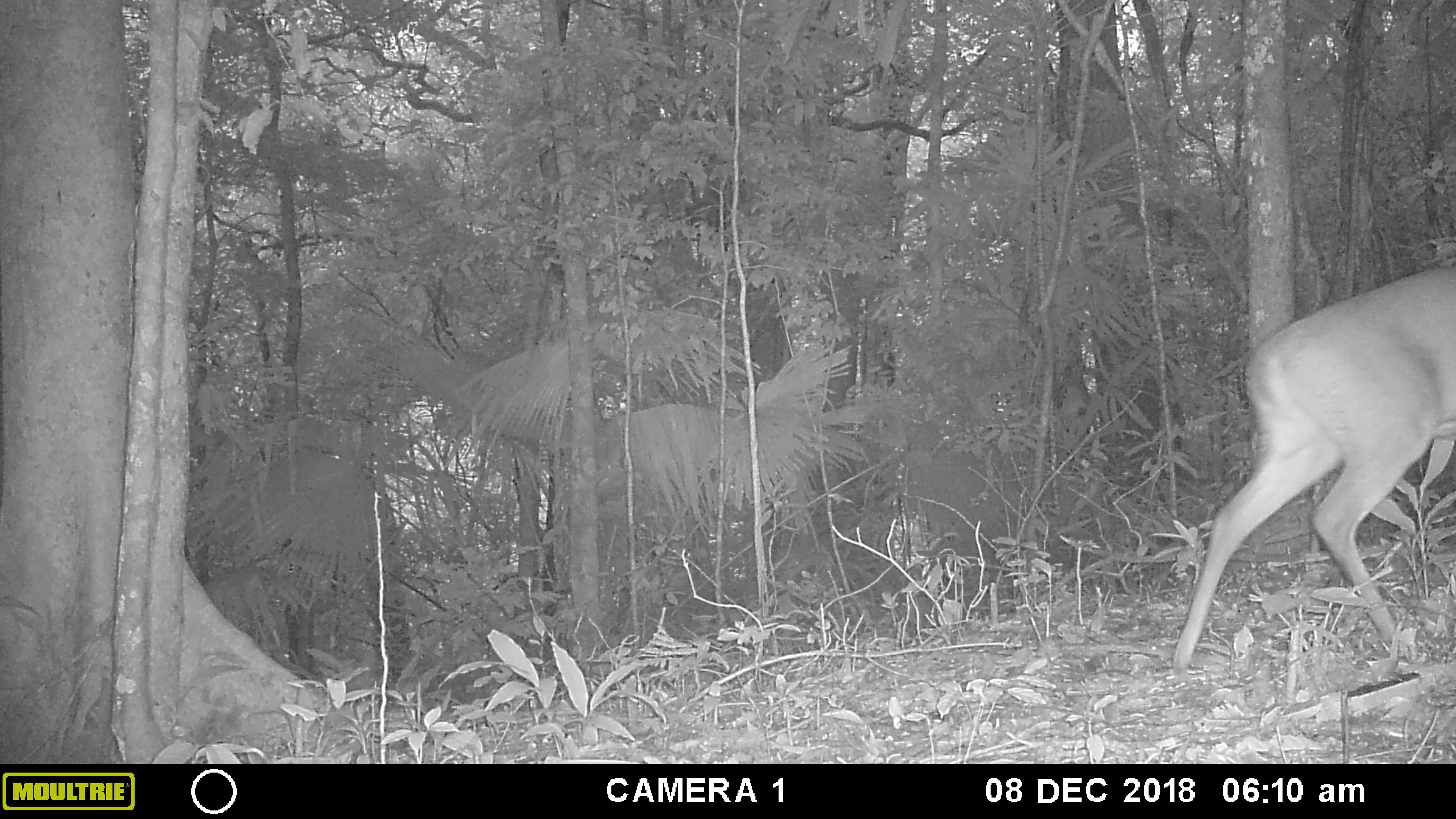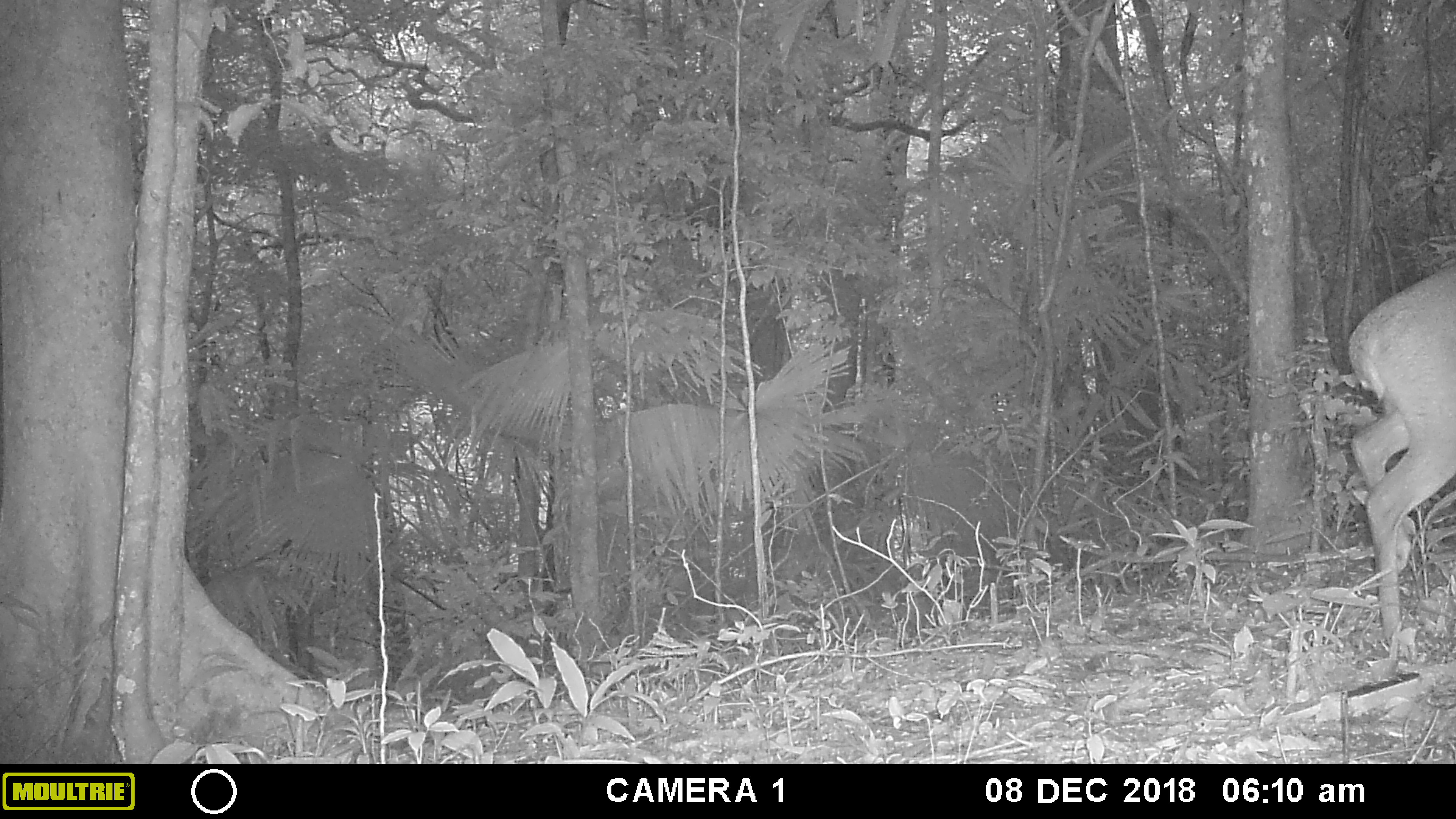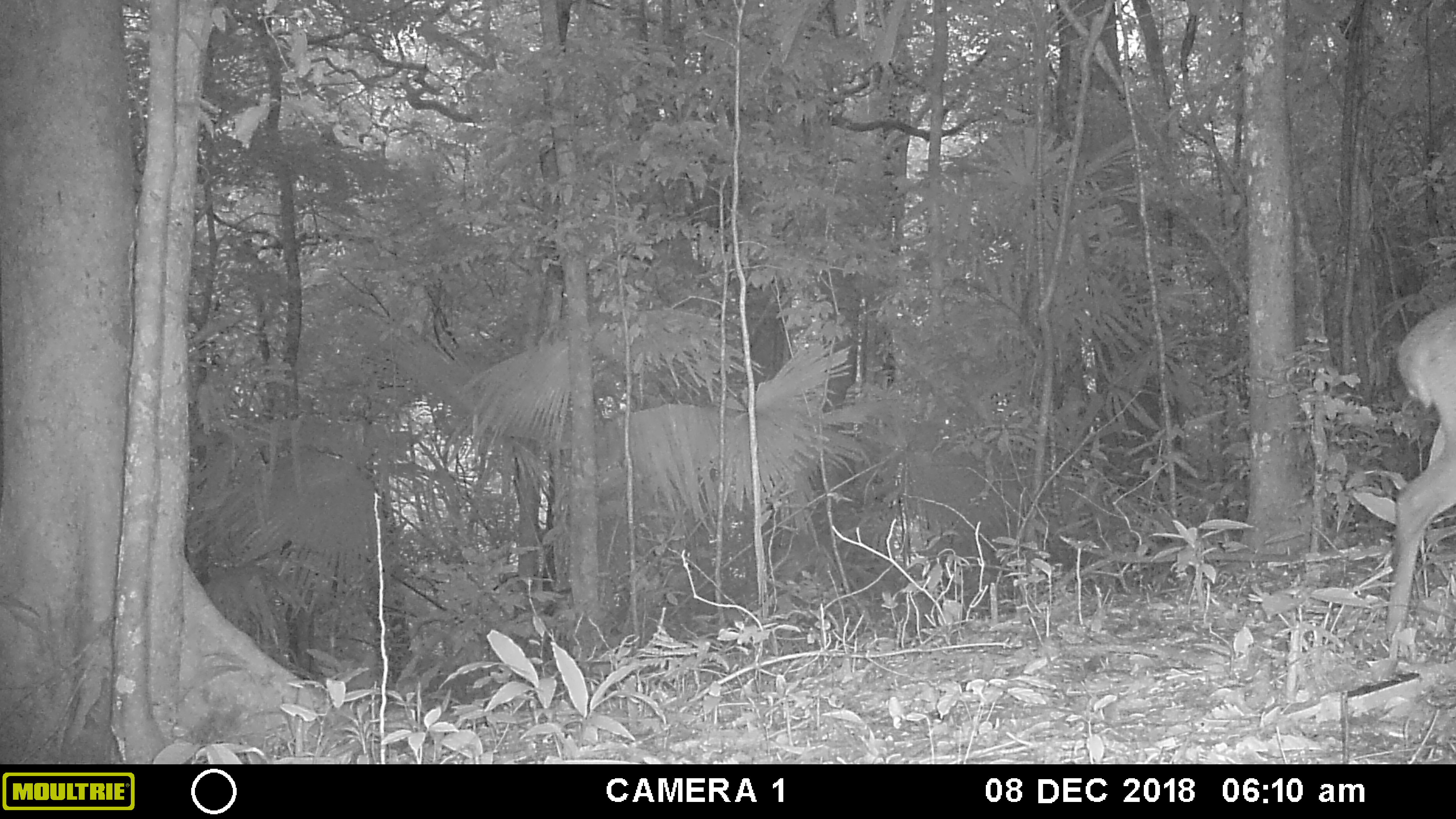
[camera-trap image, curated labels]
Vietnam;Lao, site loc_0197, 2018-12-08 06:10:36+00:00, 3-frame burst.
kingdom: Animalia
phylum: Chordata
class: Mammalia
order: Artiodactyla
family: Cervidae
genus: Muntiacus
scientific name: Muntiacus vuquangensis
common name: large-antlered muntjac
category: large antlered muntjac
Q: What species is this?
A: Large antlered muntjac (large-antlered muntjac) (Muntiacus vuquangensis).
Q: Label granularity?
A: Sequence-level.